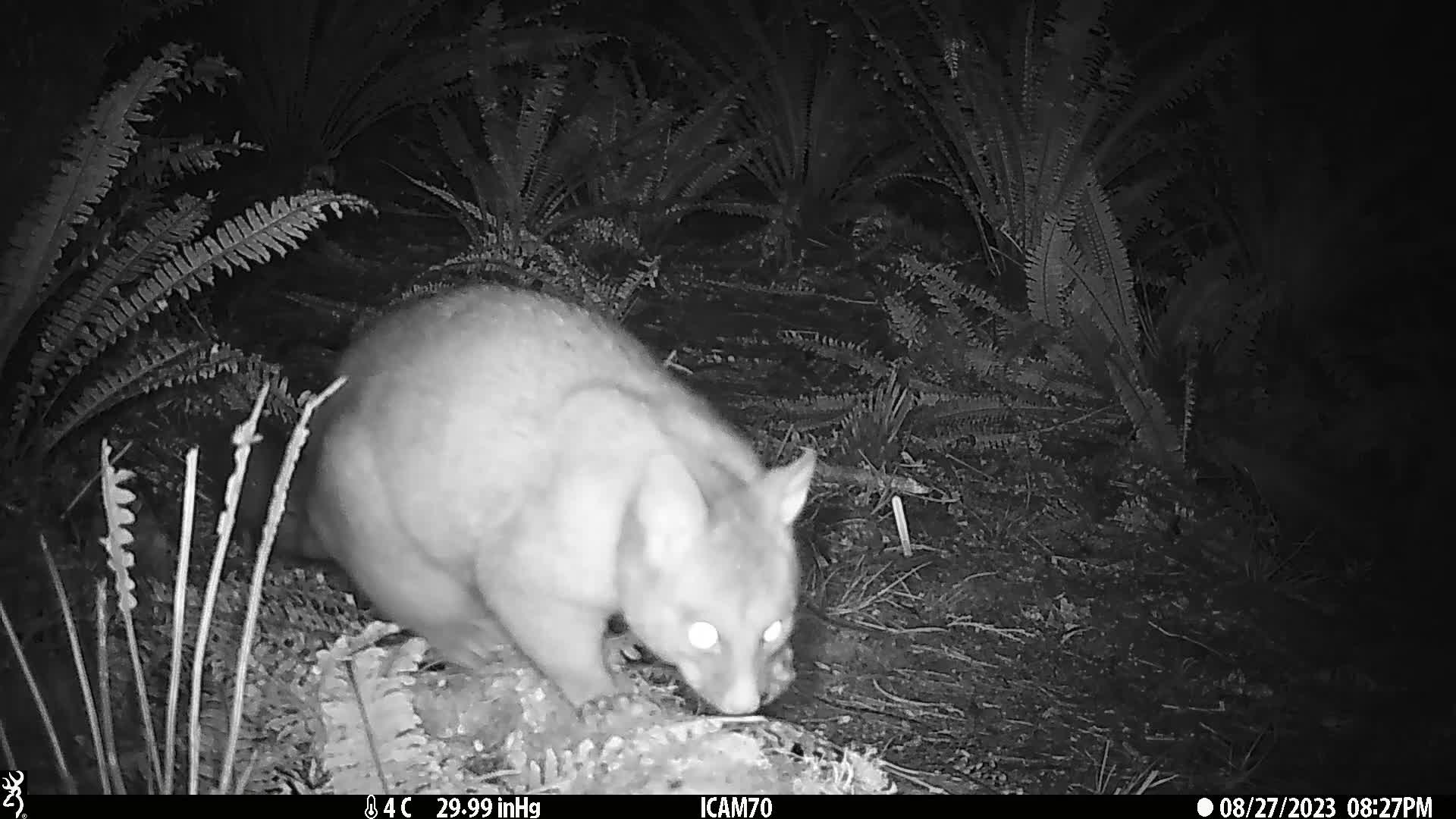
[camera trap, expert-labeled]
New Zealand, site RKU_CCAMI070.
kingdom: Animalia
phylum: Chordata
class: Mammalia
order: Diprotodontia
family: Phalangeridae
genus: Trichosurus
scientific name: Trichosurus vulpecula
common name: common brushtail possum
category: possum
Possum (common brushtail possum) (Trichosurus vulpecula).